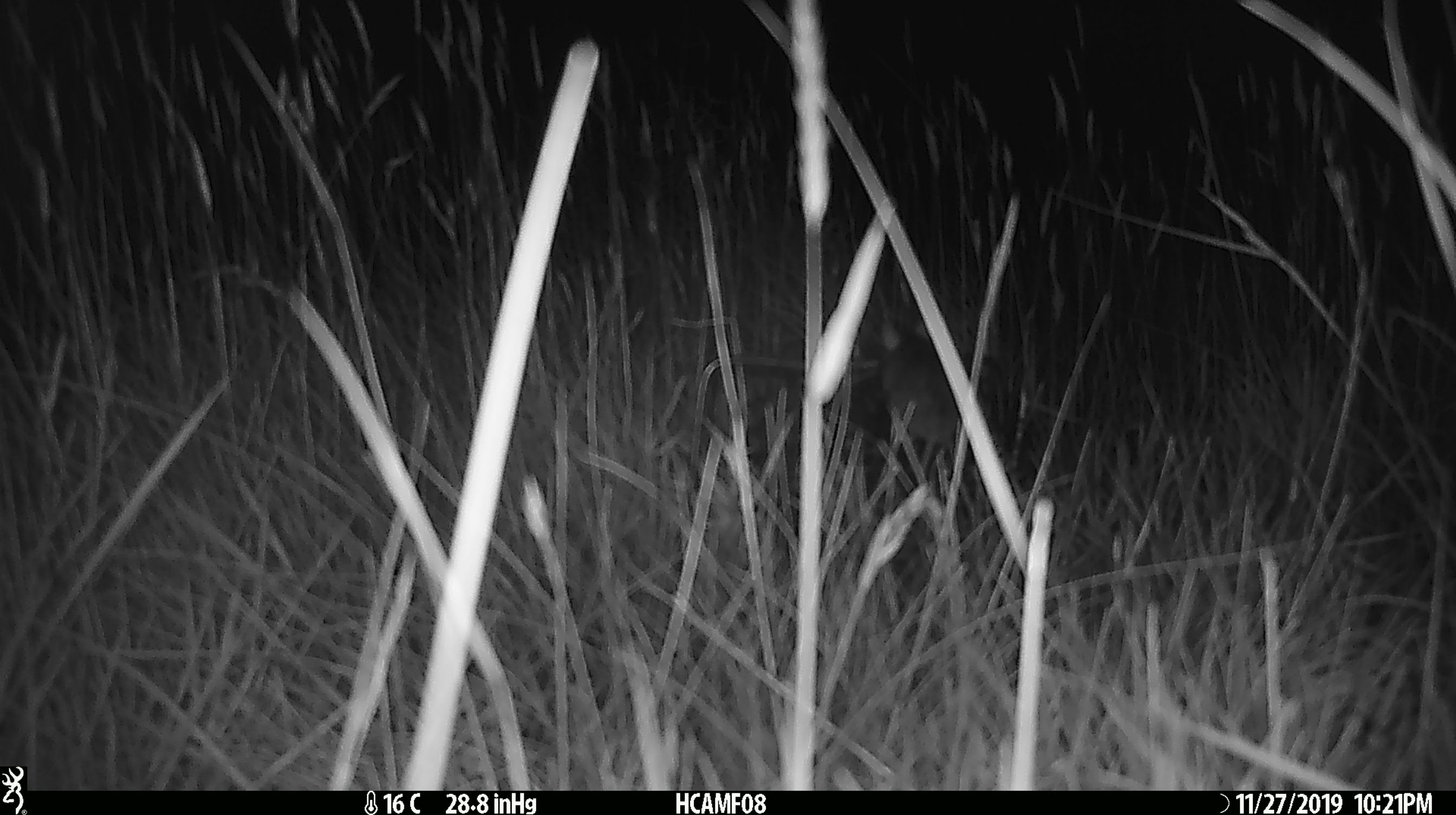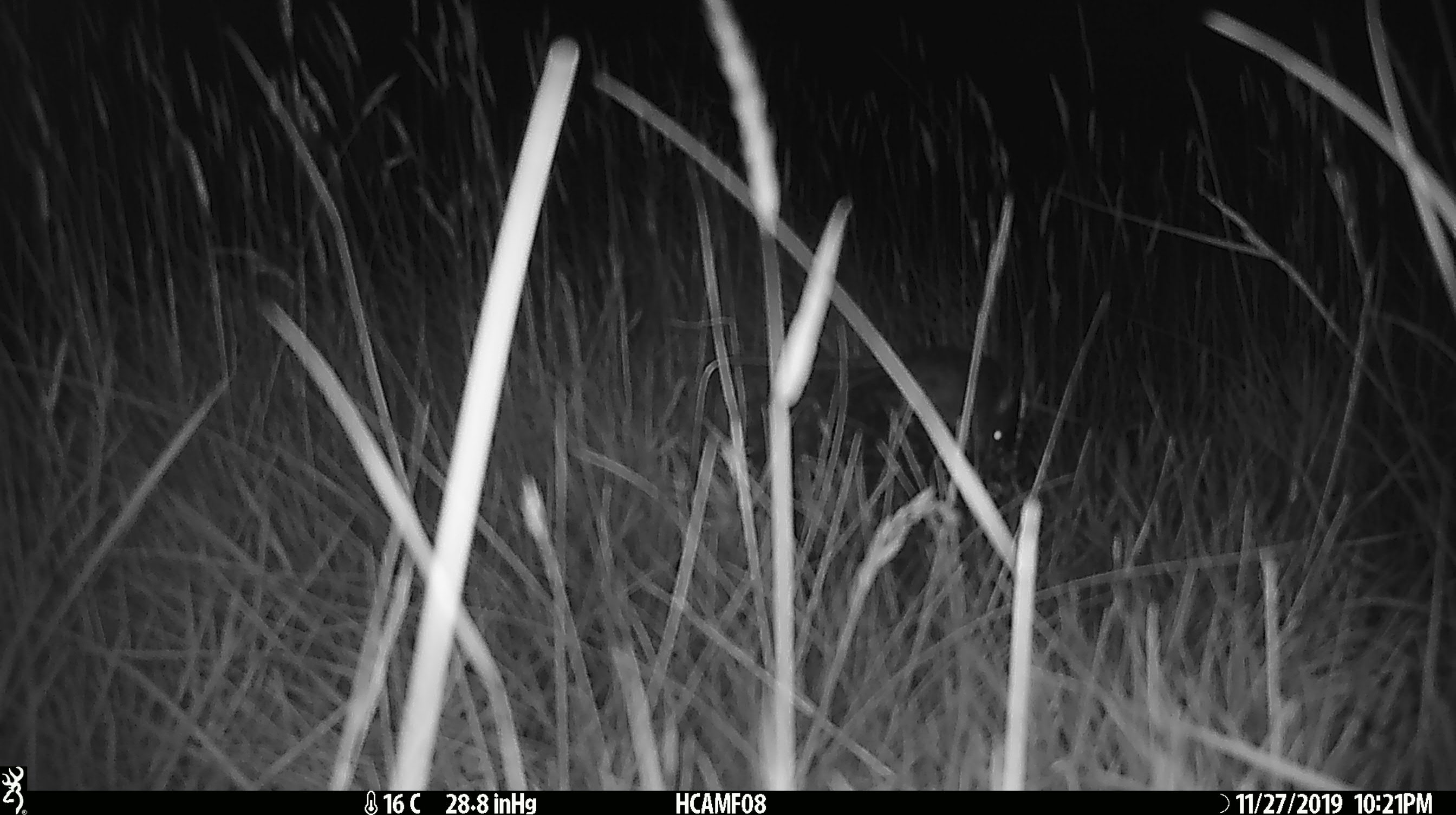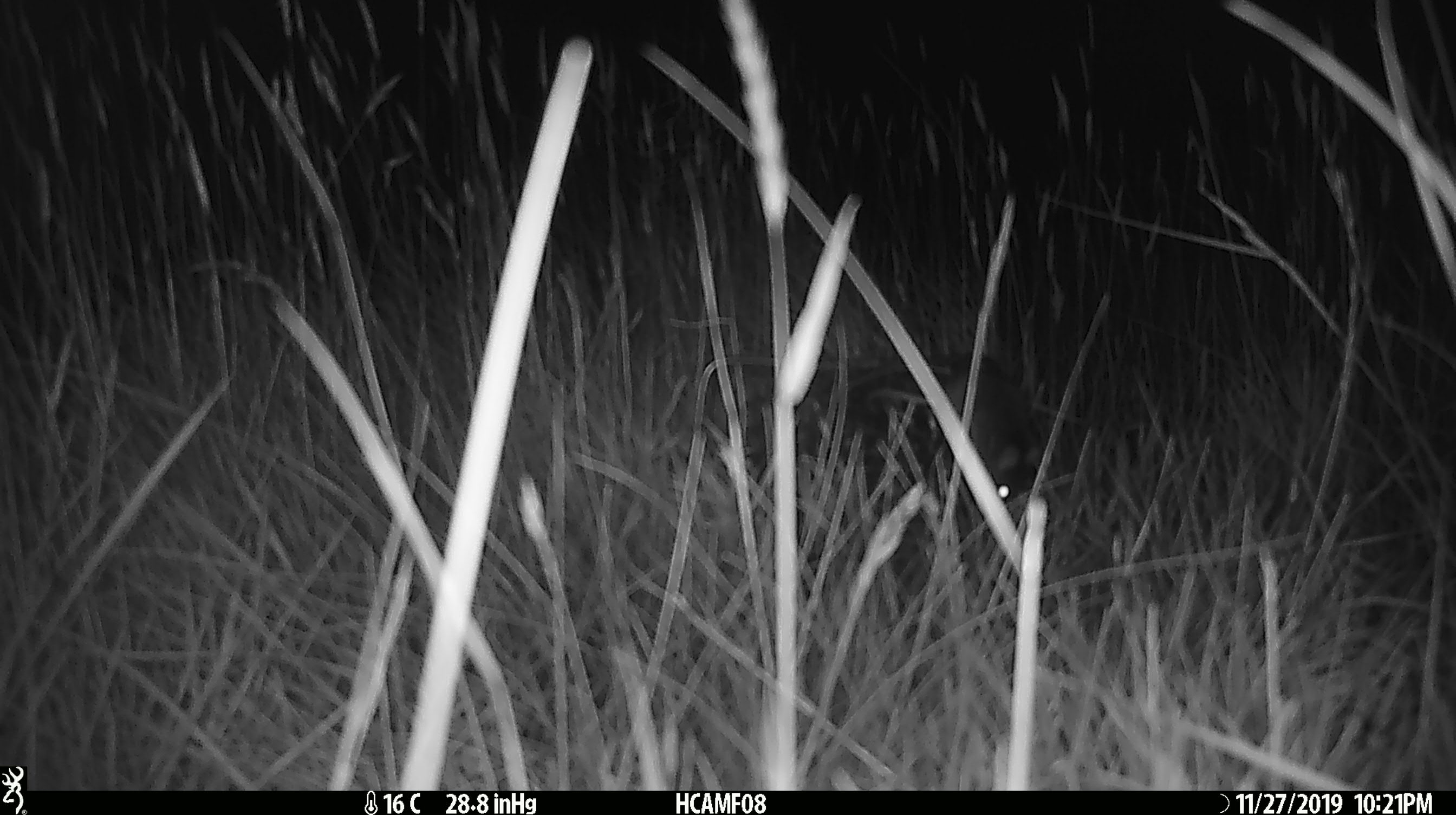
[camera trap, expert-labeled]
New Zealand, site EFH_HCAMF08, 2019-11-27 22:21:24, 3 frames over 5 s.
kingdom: Animalia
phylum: Chordata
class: Mammalia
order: Rodentia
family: Muridae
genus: Mus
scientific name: Mus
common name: mouse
Mouse (Mus).